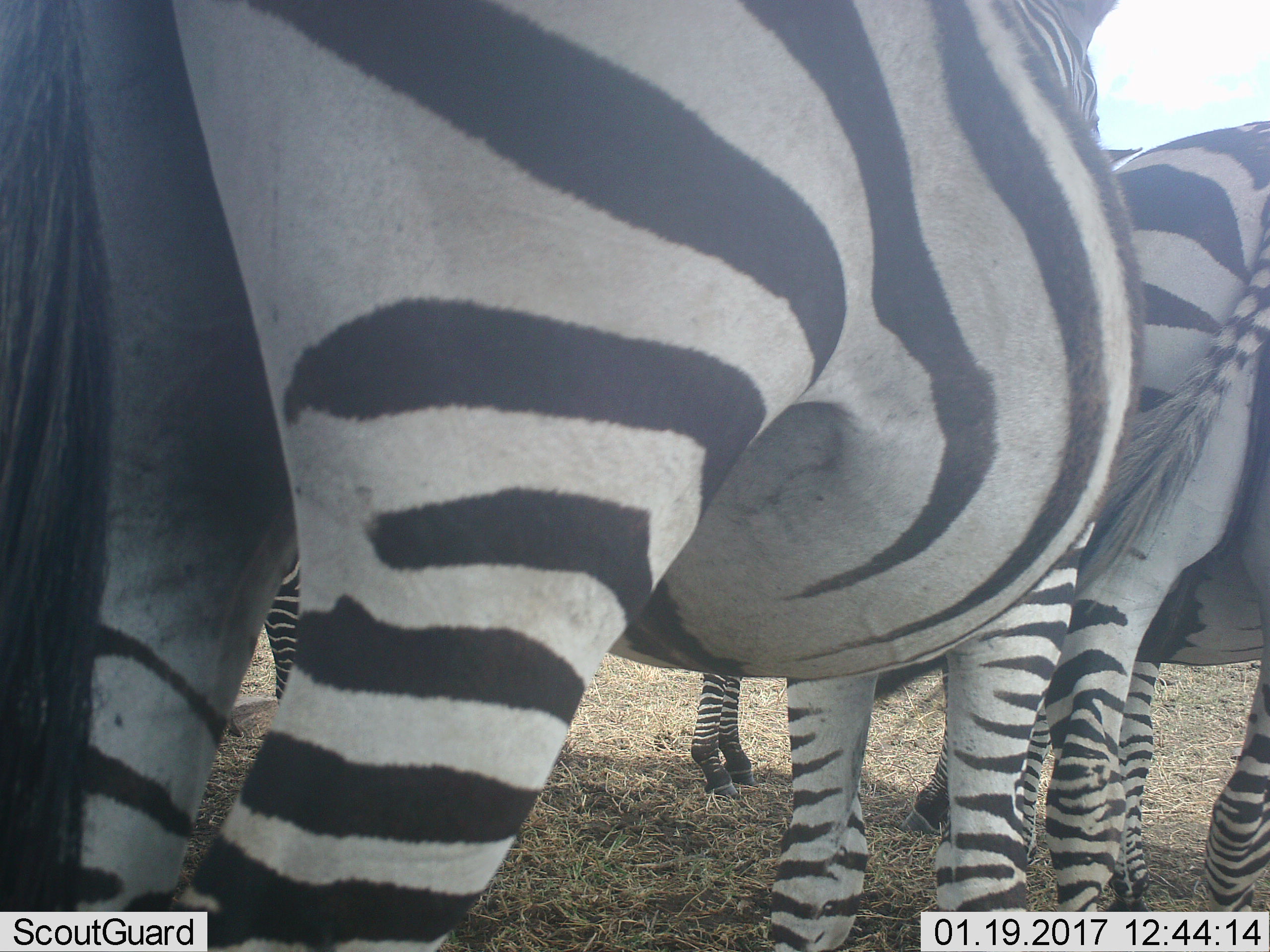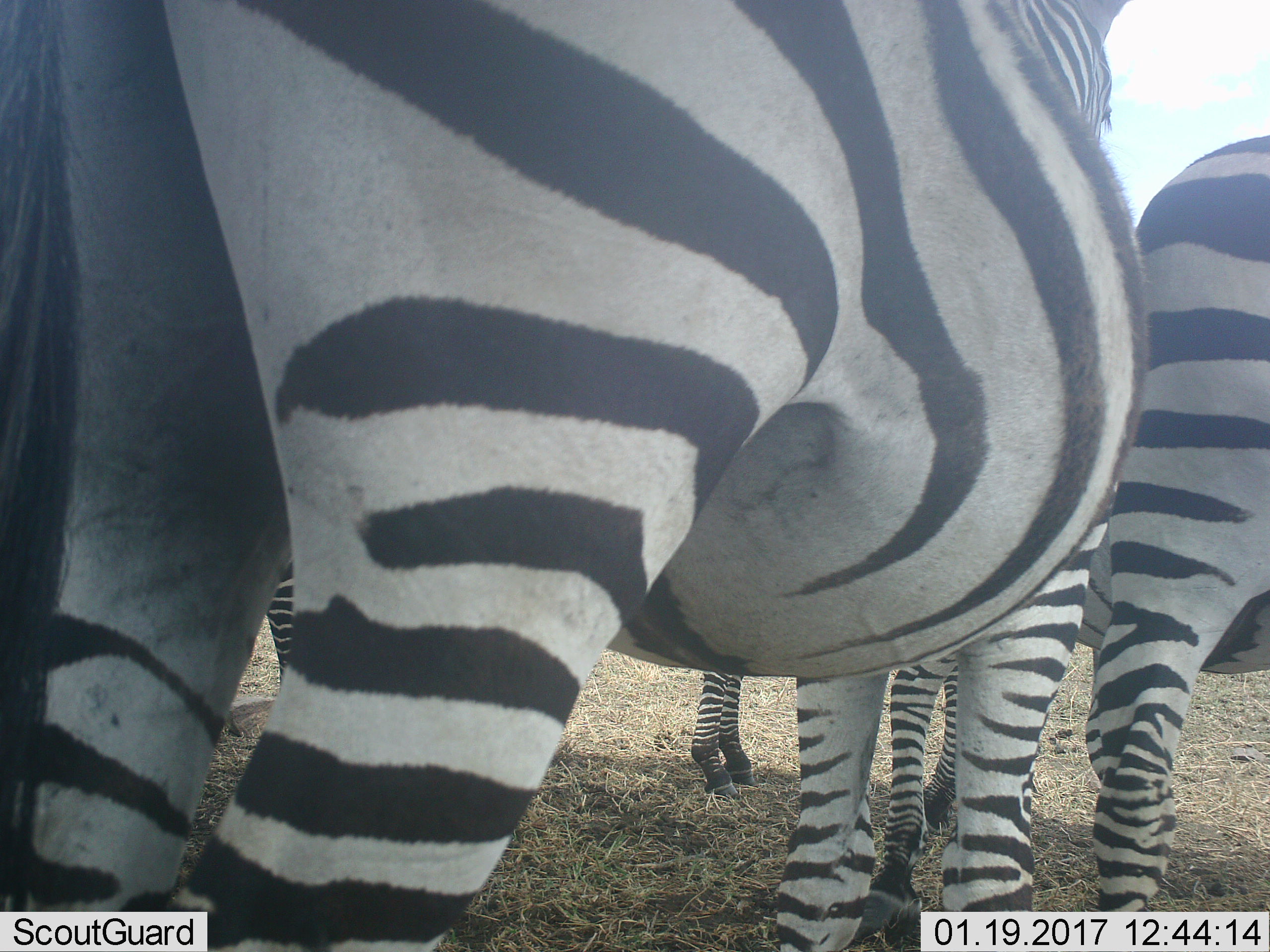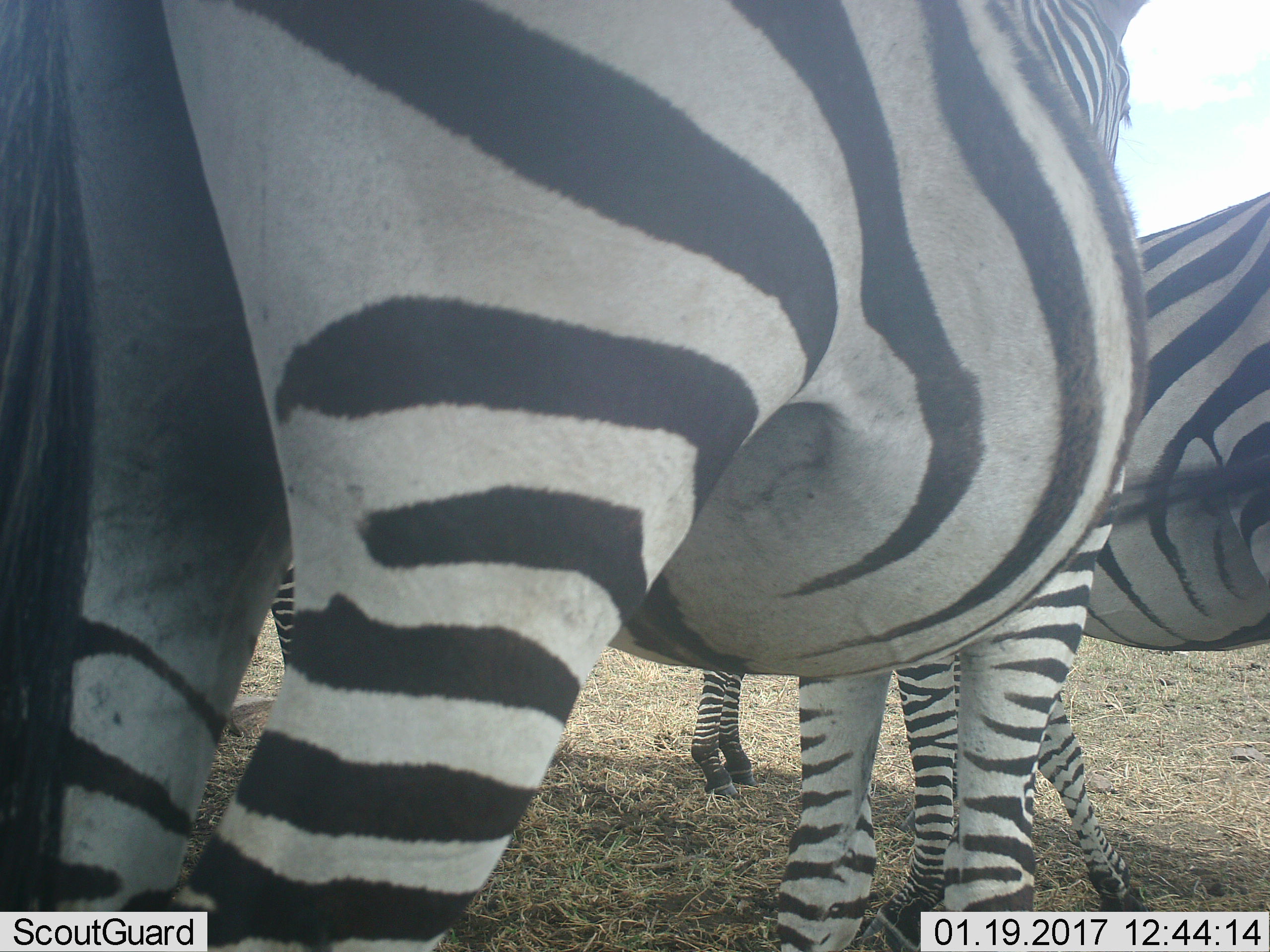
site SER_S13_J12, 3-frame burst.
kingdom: Animalia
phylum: Chordata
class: Mammalia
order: Perissodactyla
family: Equidae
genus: Equus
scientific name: Equus quagga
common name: plains zebra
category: zebraplains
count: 4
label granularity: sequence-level